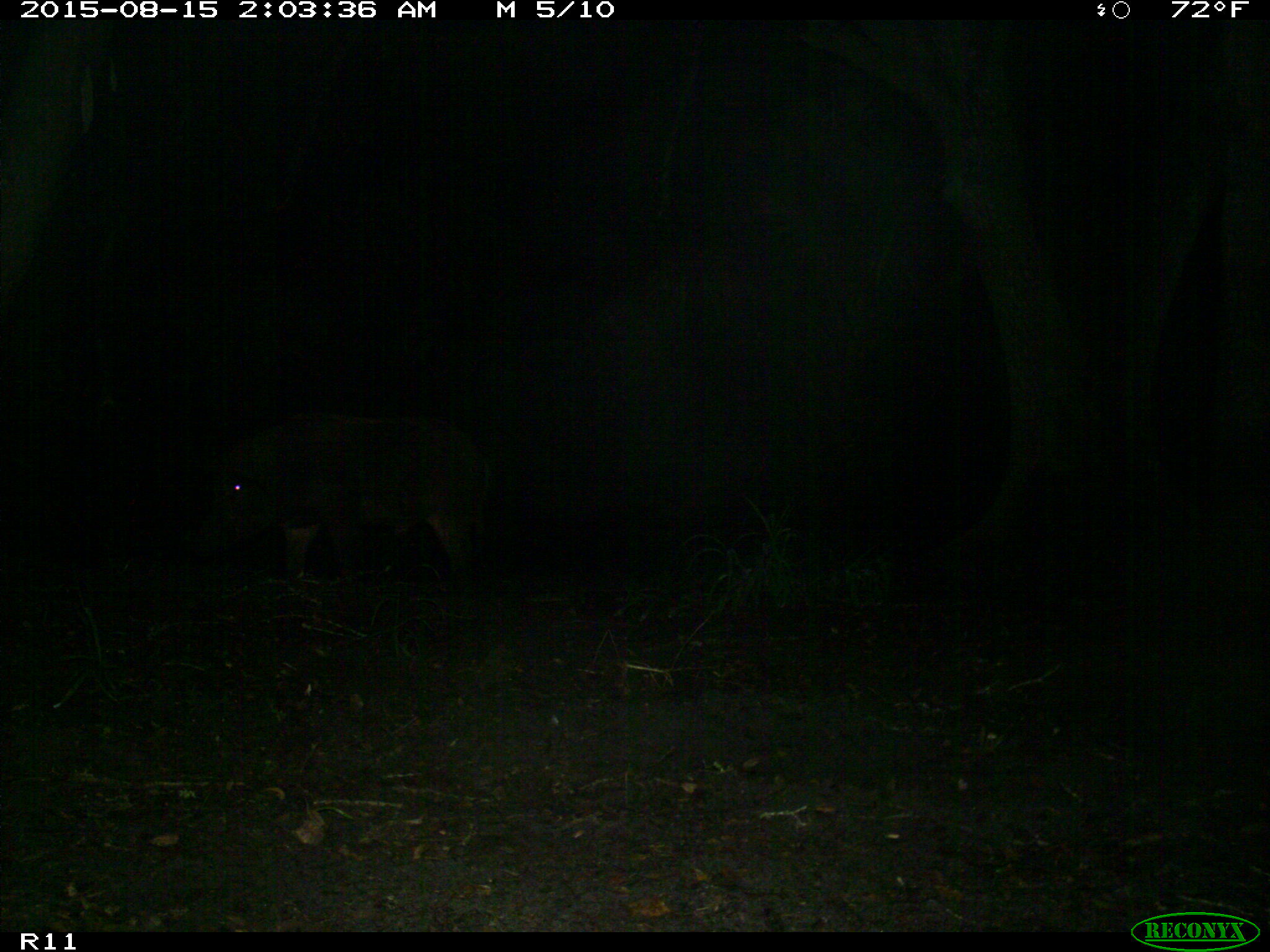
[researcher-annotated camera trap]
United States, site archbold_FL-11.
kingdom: Animalia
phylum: Chordata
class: Mammalia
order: Artiodactyla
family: Suidae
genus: Sus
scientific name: Sus scrofa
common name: wild boar